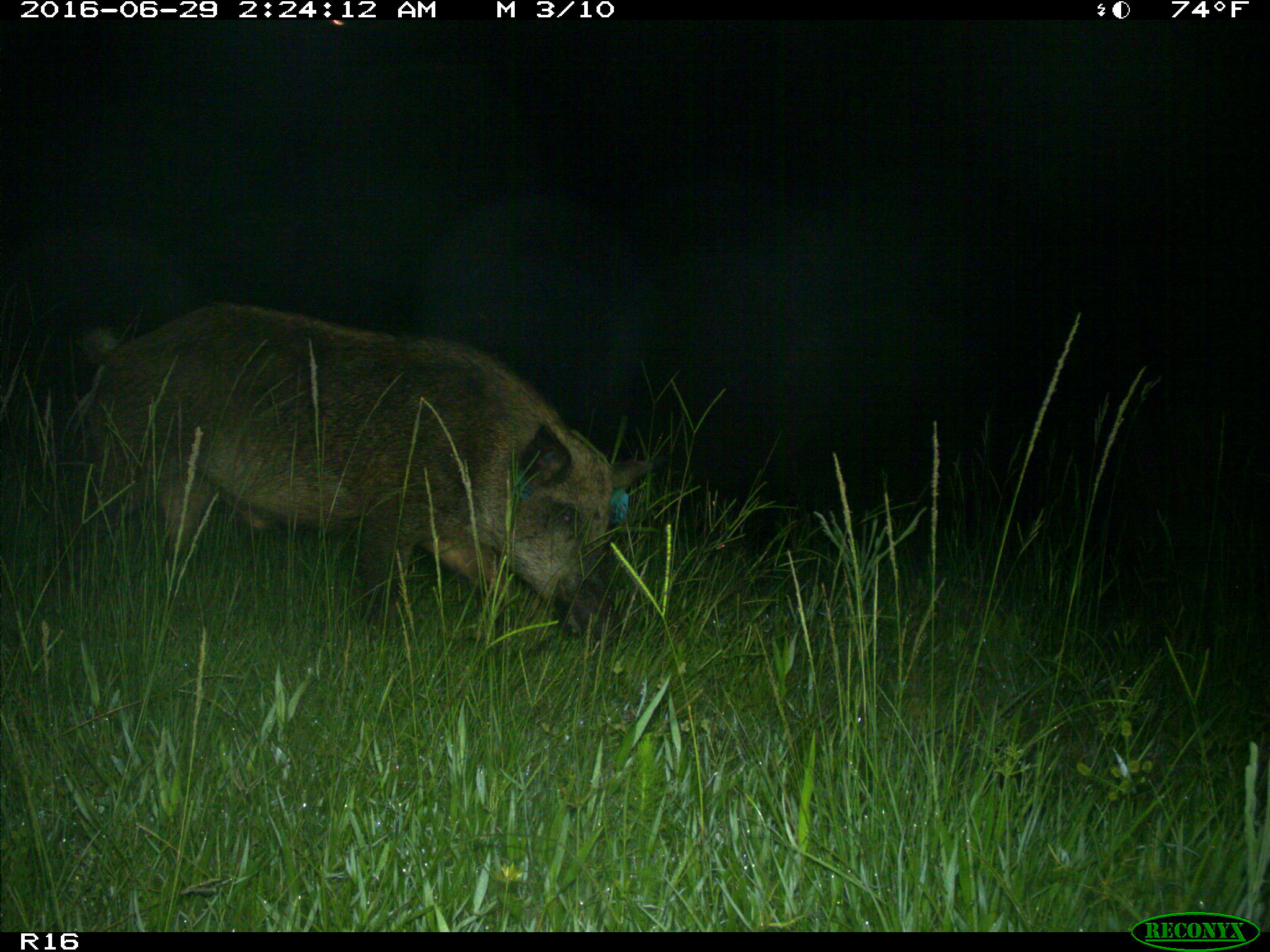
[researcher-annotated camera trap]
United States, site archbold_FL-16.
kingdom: Animalia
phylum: Chordata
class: Mammalia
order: Artiodactyla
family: Suidae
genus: Sus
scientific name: Sus scrofa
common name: wild boar